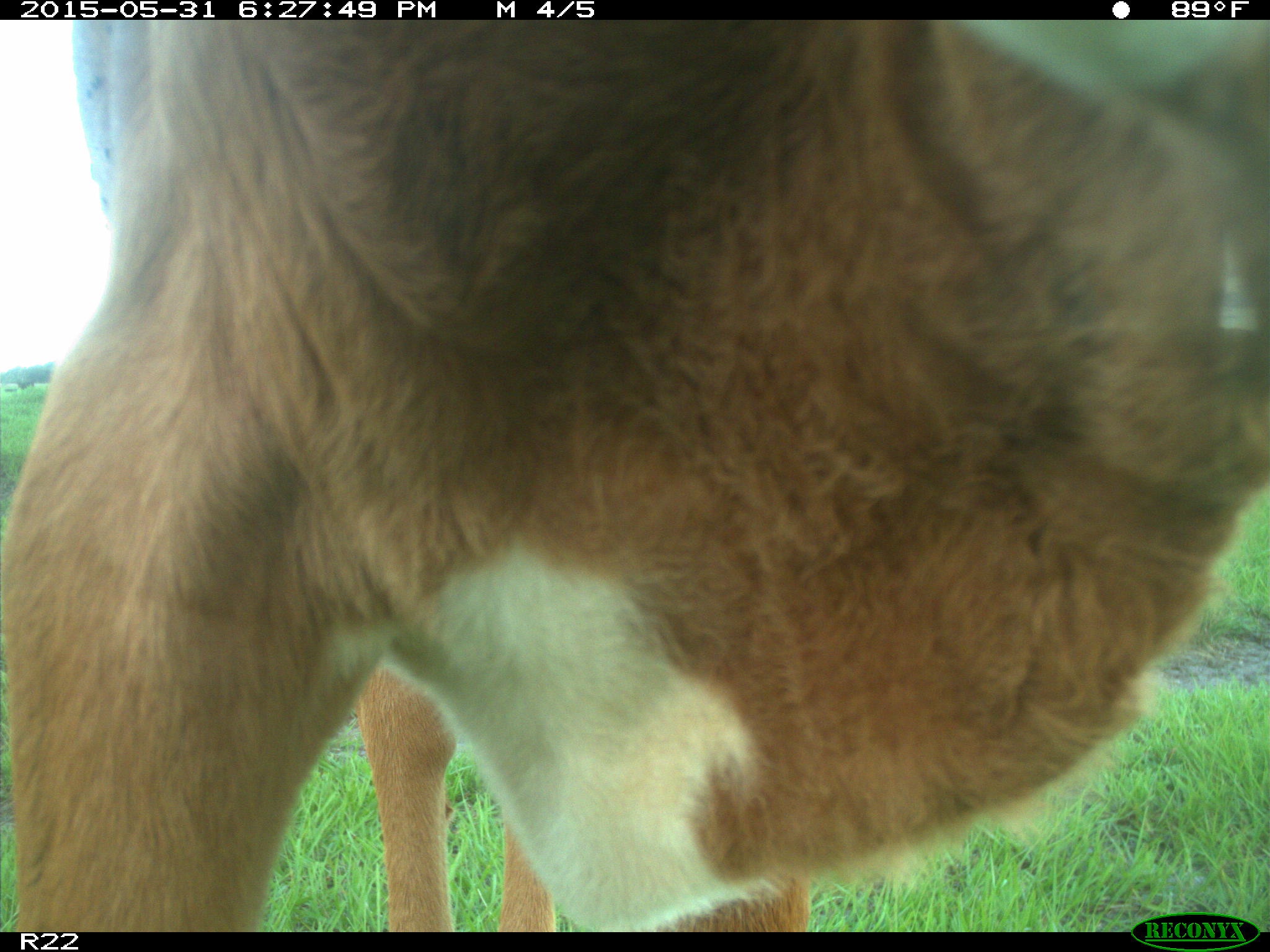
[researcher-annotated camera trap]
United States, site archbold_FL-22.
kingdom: Animalia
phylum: Chordata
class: Mammalia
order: Artiodactyla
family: Bovidae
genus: Bos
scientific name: Bos taurus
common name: domestic cow